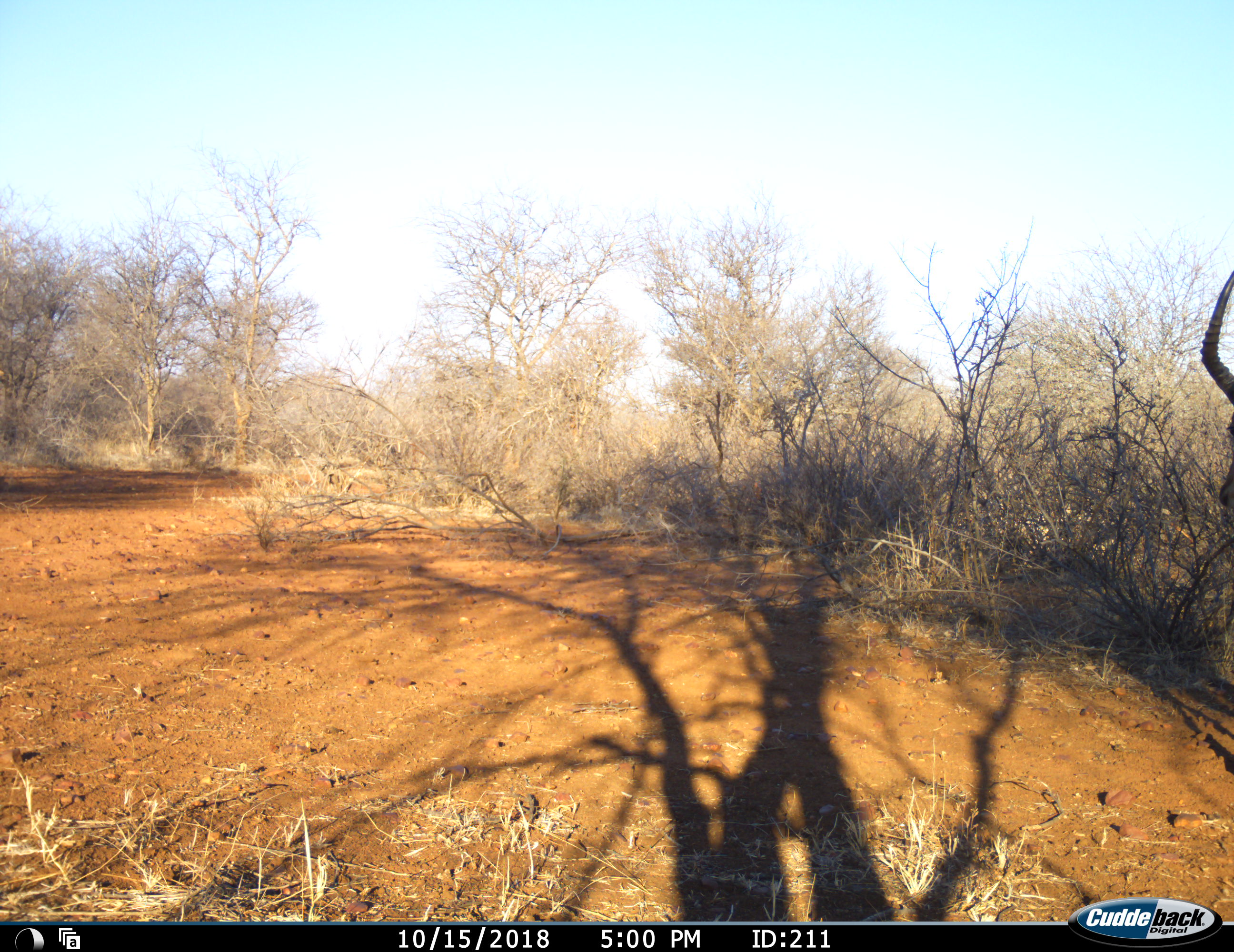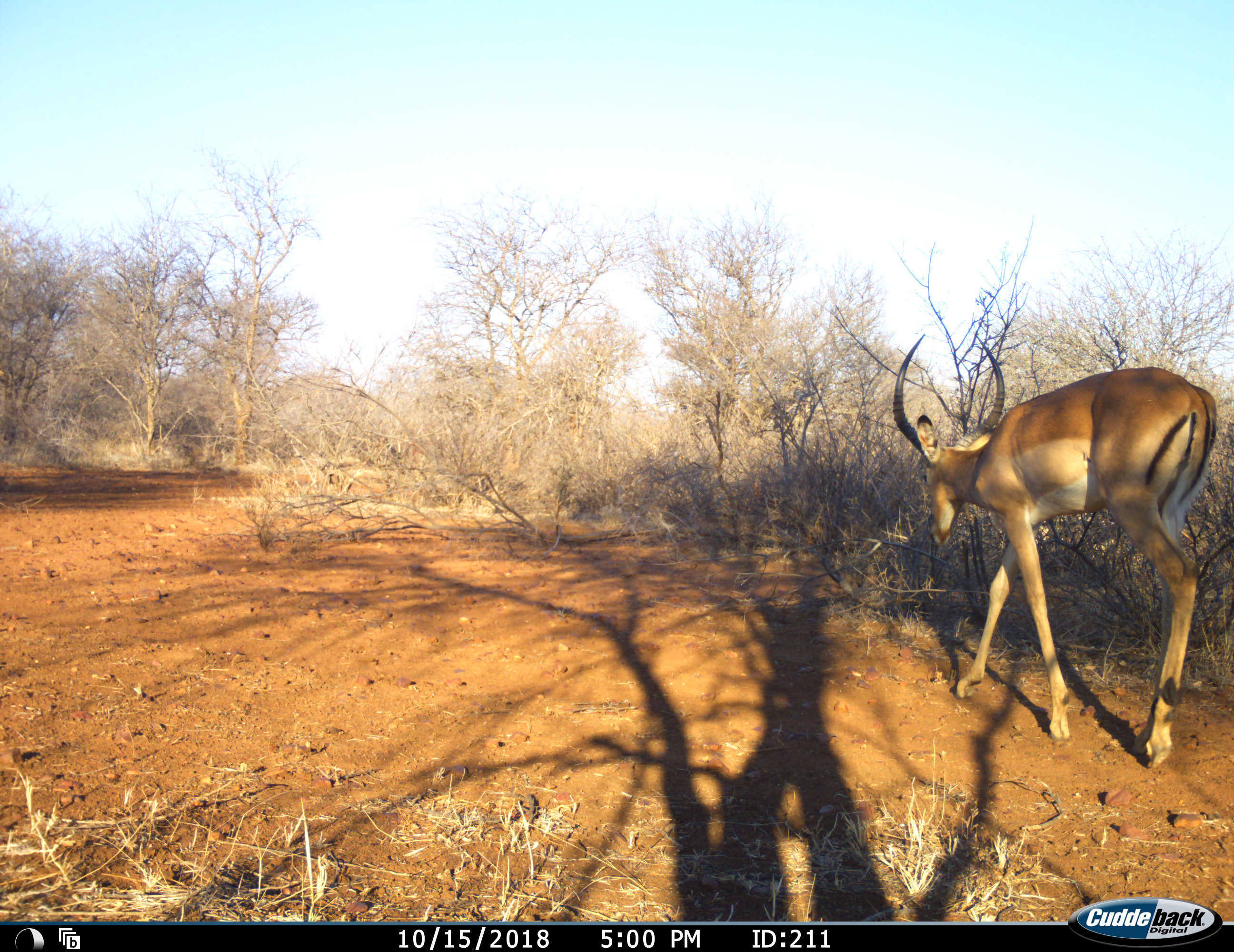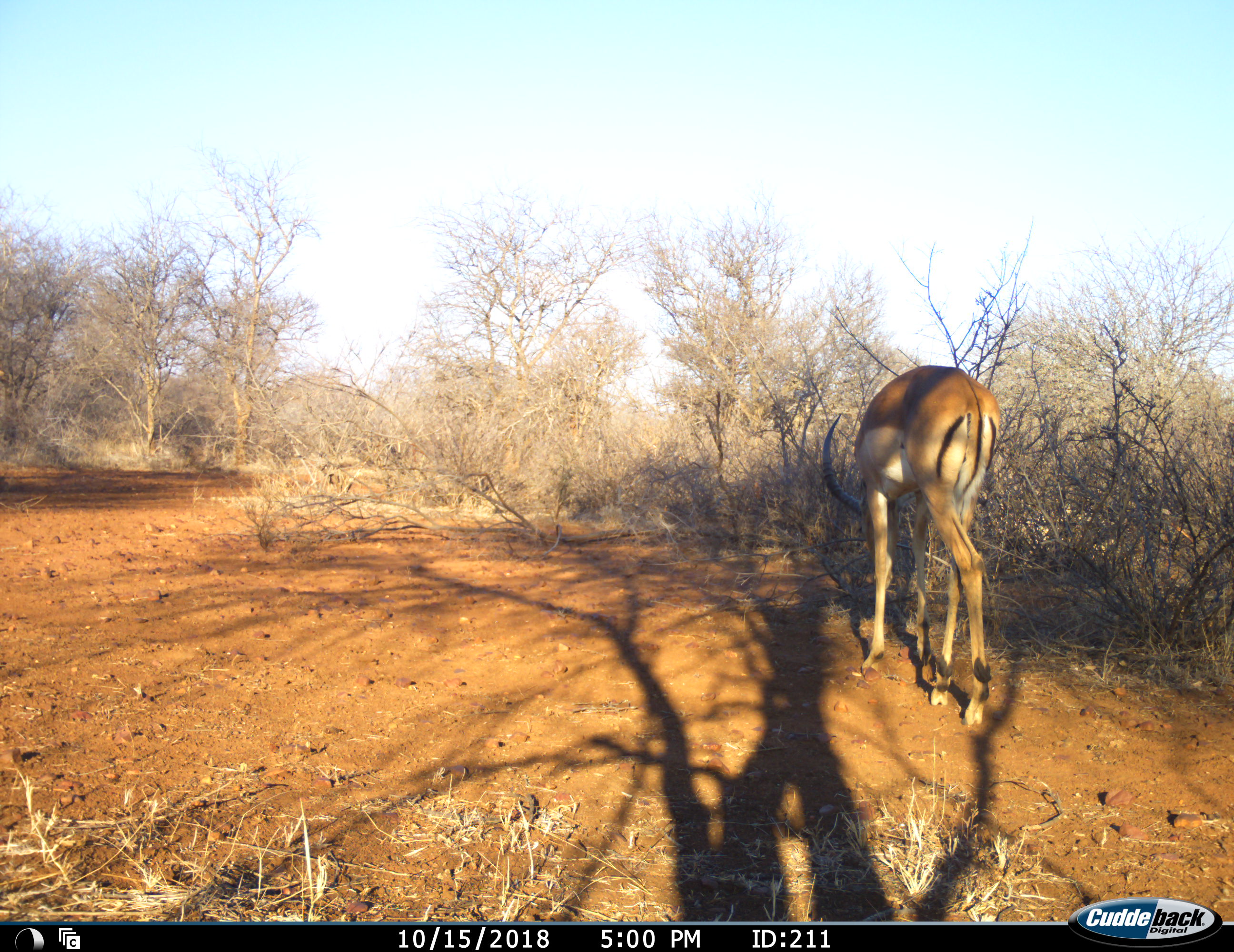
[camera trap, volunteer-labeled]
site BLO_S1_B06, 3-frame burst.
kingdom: Animalia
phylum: Chordata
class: Mammalia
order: Artiodactyla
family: Bovidae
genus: Aepyceros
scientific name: Aepyceros melampus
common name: impala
Impala (Aepyceros melampus), count 1. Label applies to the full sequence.